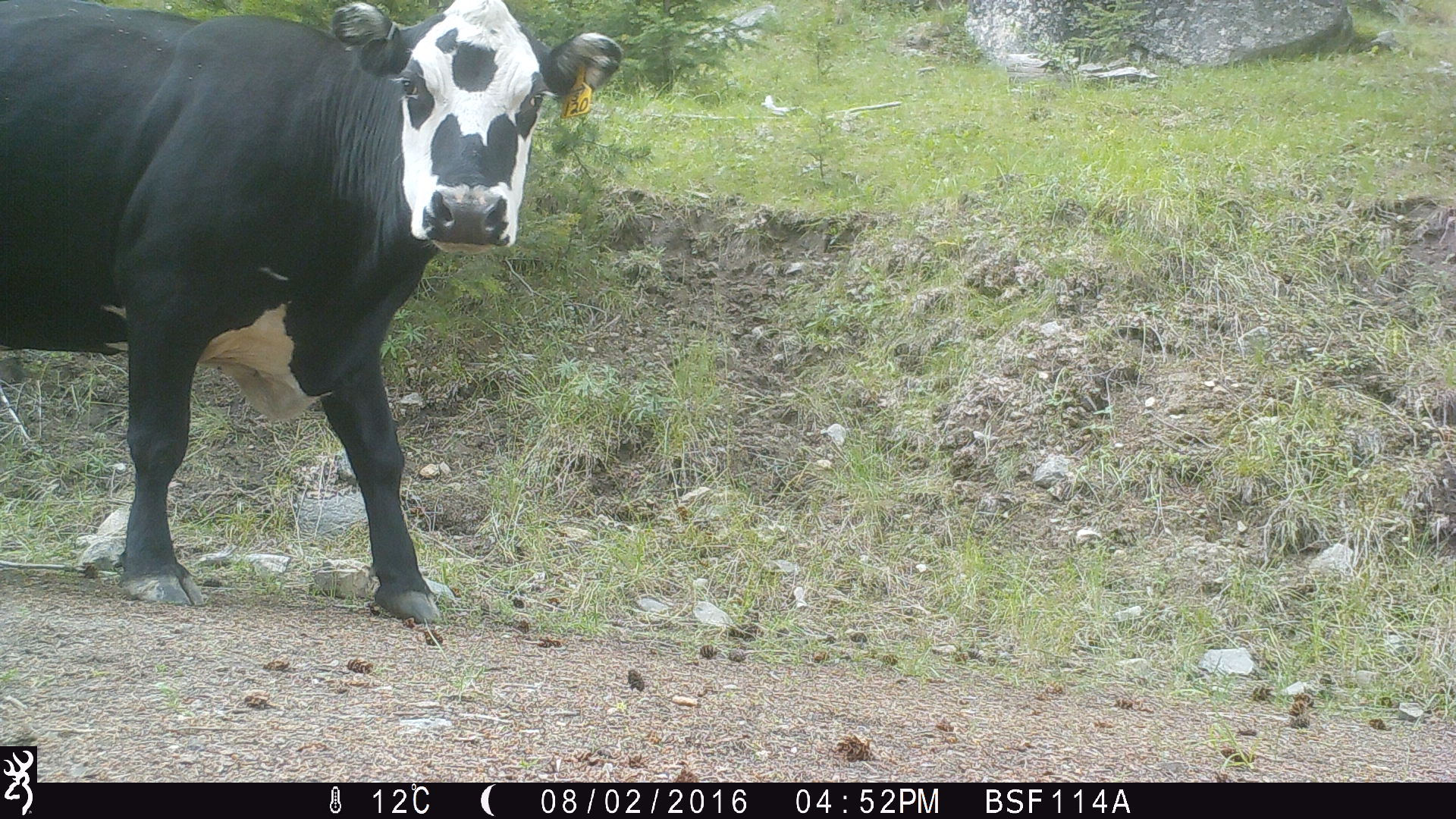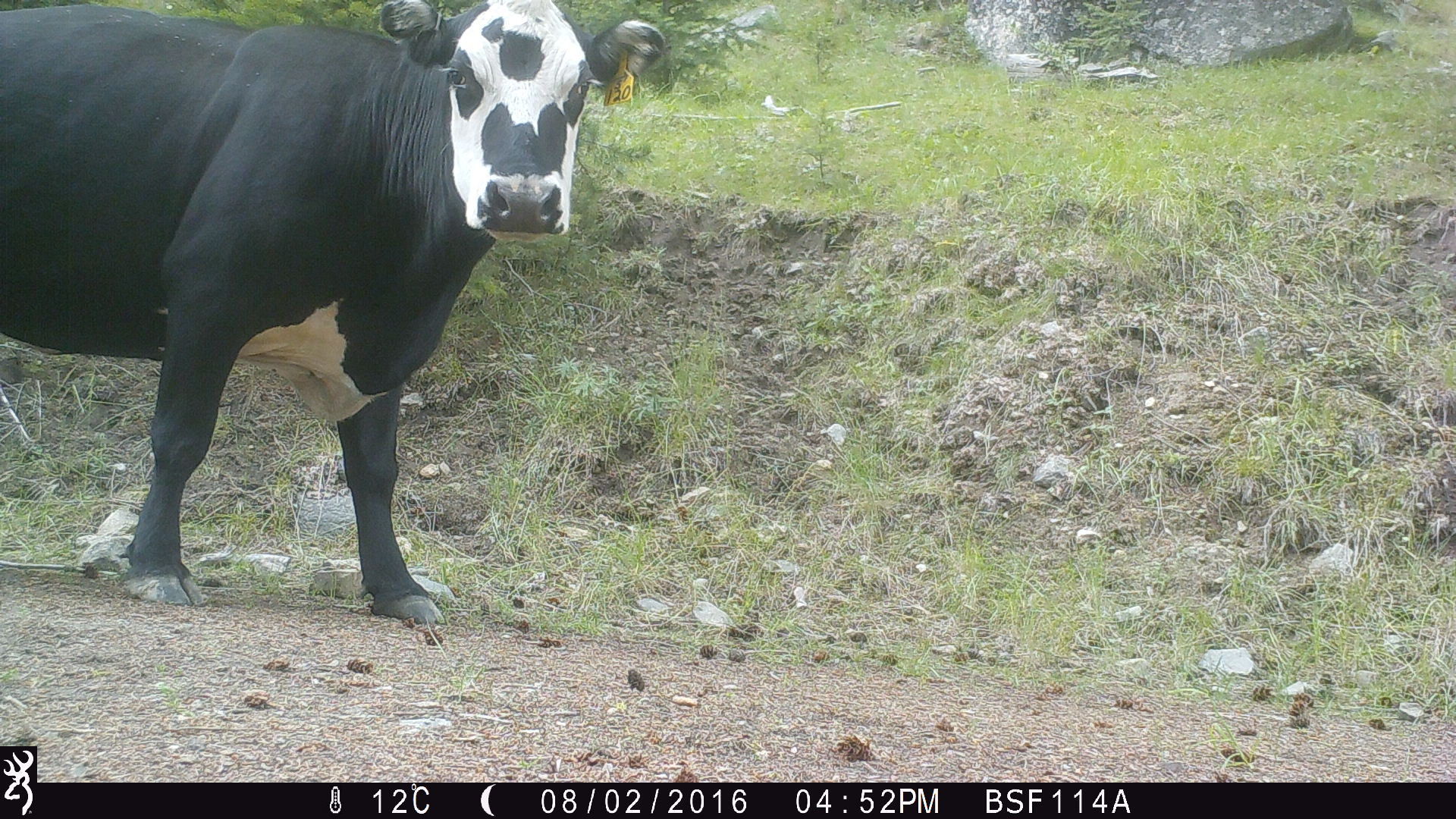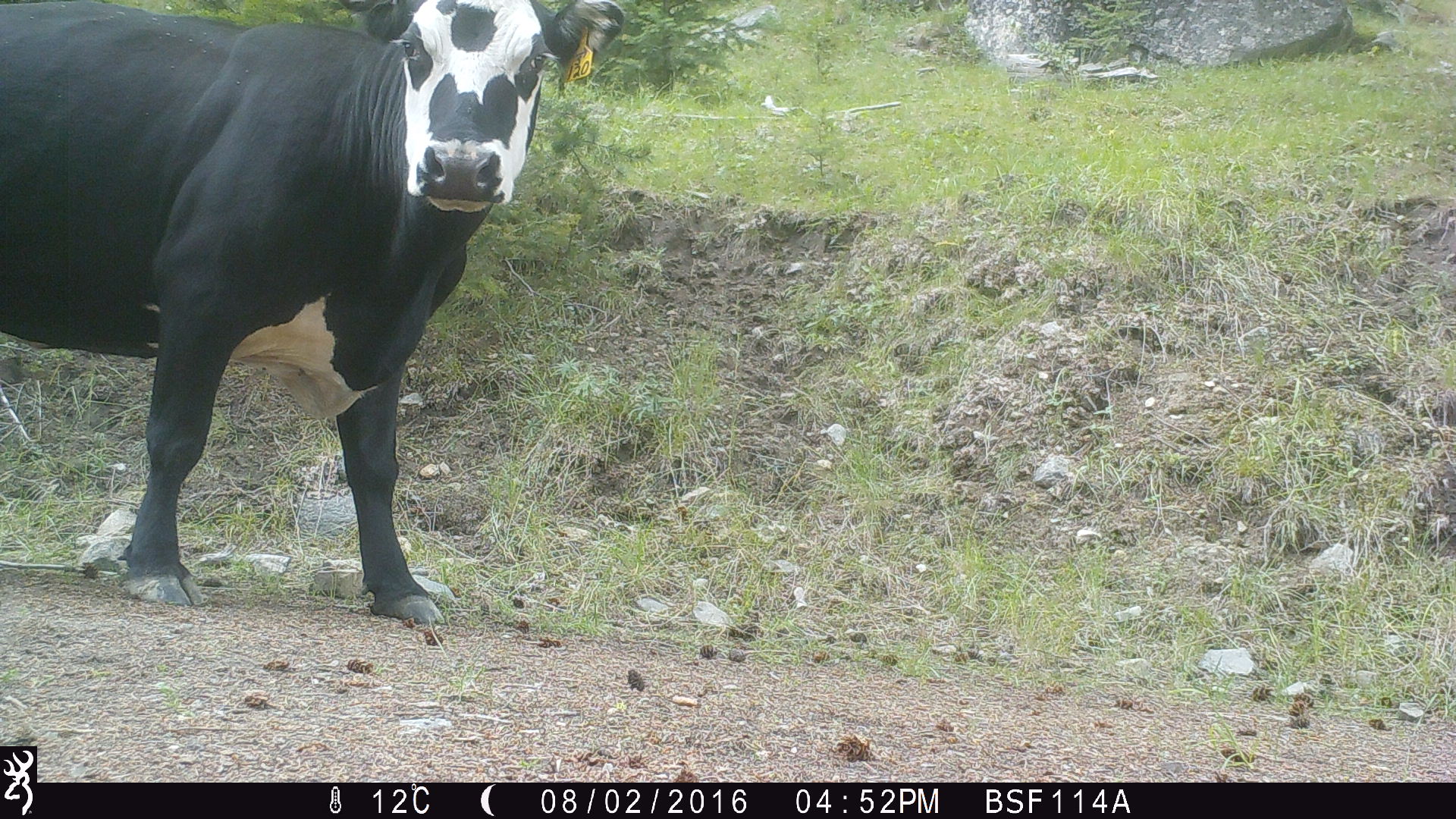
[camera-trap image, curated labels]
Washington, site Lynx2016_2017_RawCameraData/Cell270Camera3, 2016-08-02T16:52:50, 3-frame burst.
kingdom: Animalia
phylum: Chordata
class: Mammalia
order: Artiodactyla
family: Bovidae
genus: Bos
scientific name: Bos taurus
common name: domestic cattle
Domestic cattle (Bos taurus). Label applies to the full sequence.